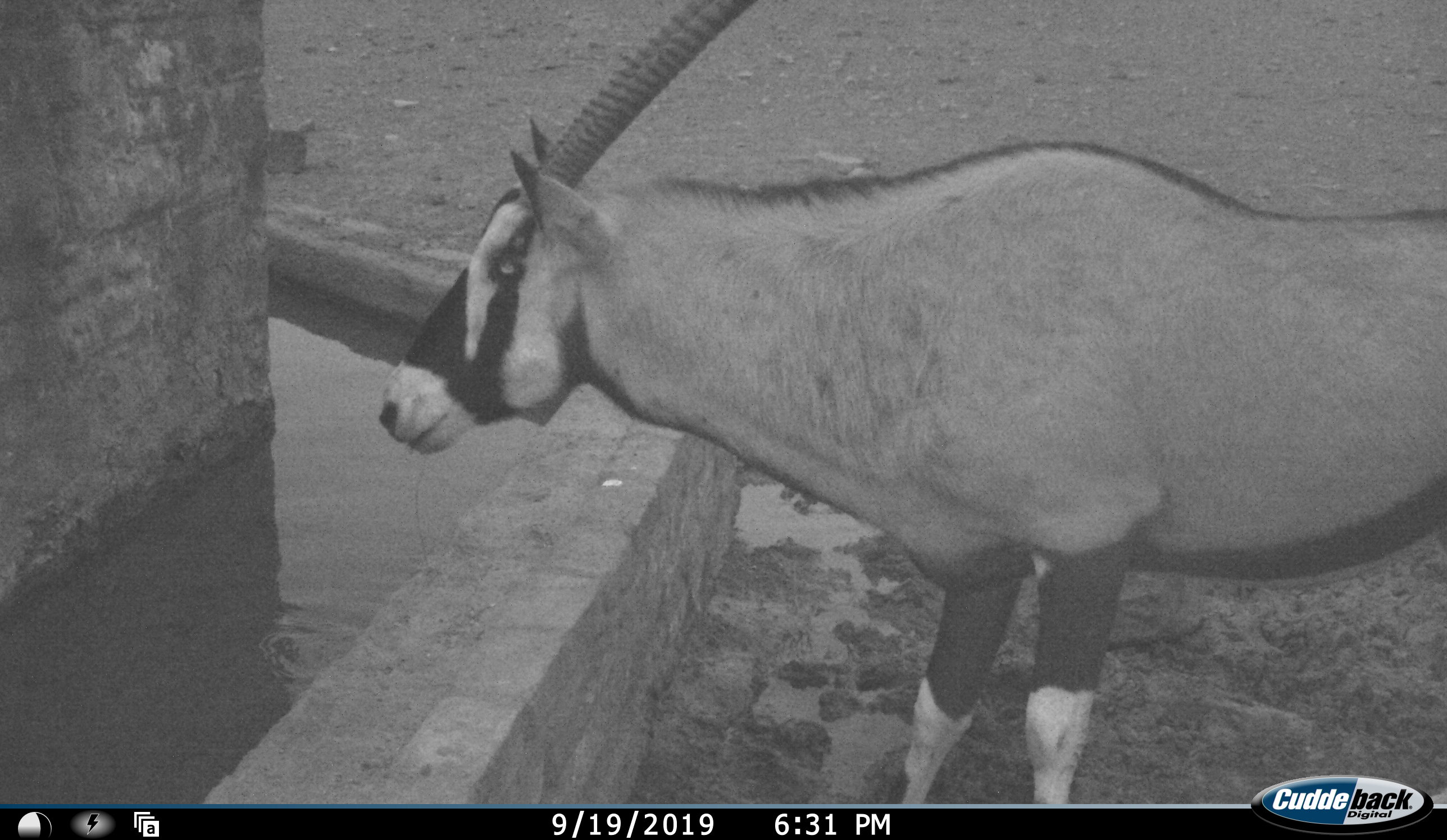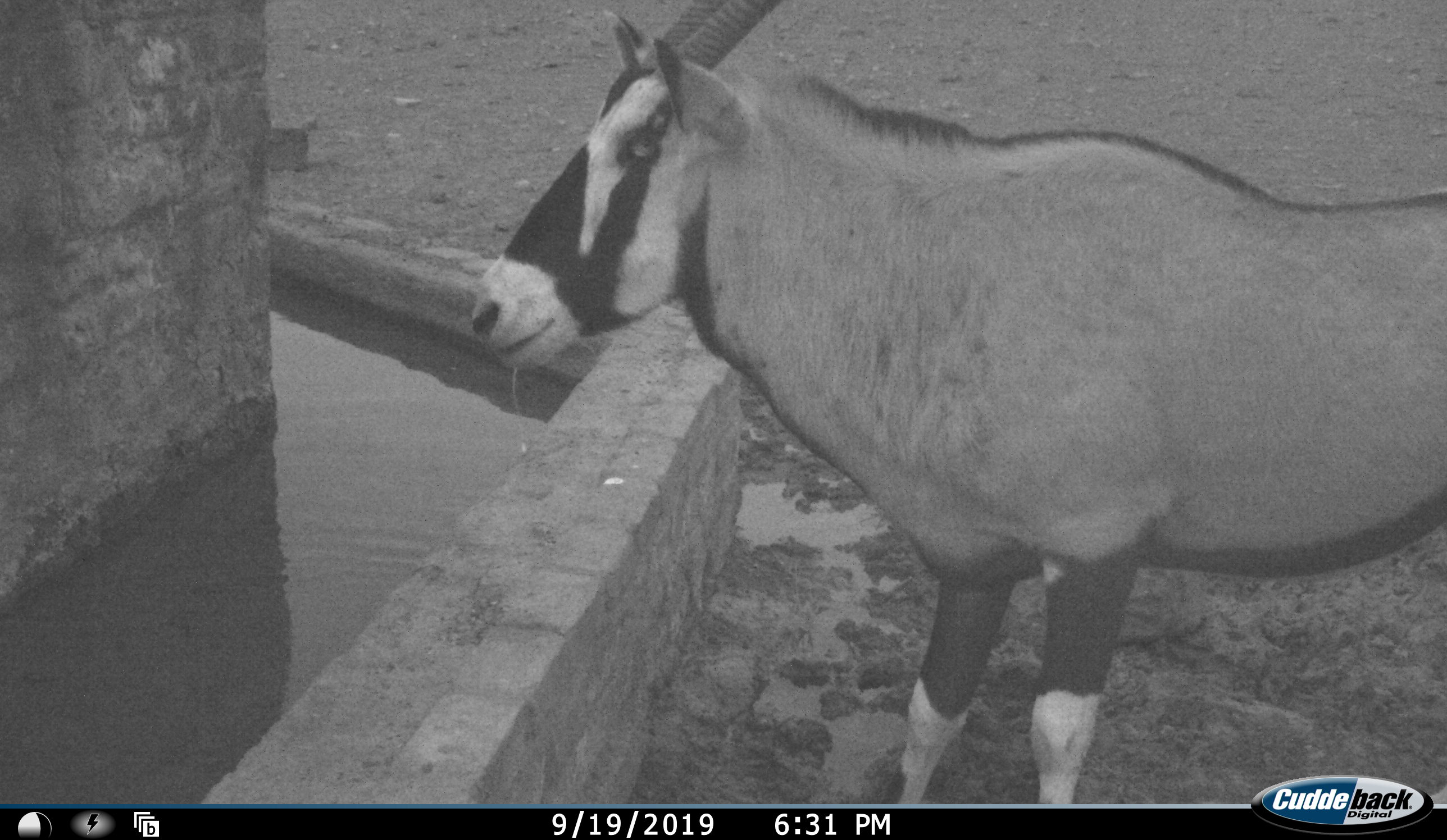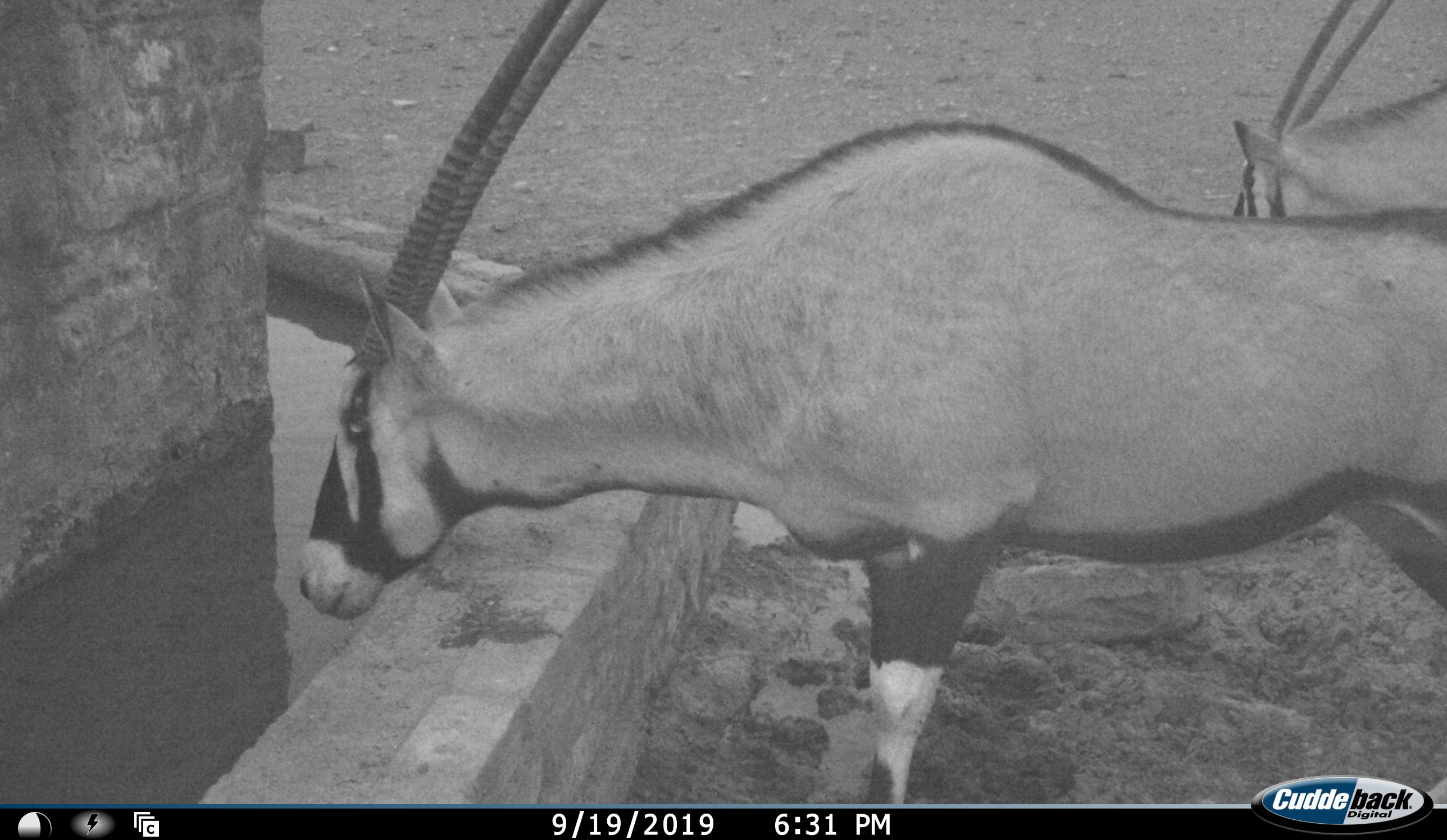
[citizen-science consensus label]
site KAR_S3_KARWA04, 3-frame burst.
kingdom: Animalia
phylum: Chordata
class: Mammalia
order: Artiodactyla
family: Bovidae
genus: Oryx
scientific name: Oryx gazella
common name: gemsbok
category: oryx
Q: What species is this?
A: Oryx (gemsbok) (Oryx gazella).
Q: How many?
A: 2.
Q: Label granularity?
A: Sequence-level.